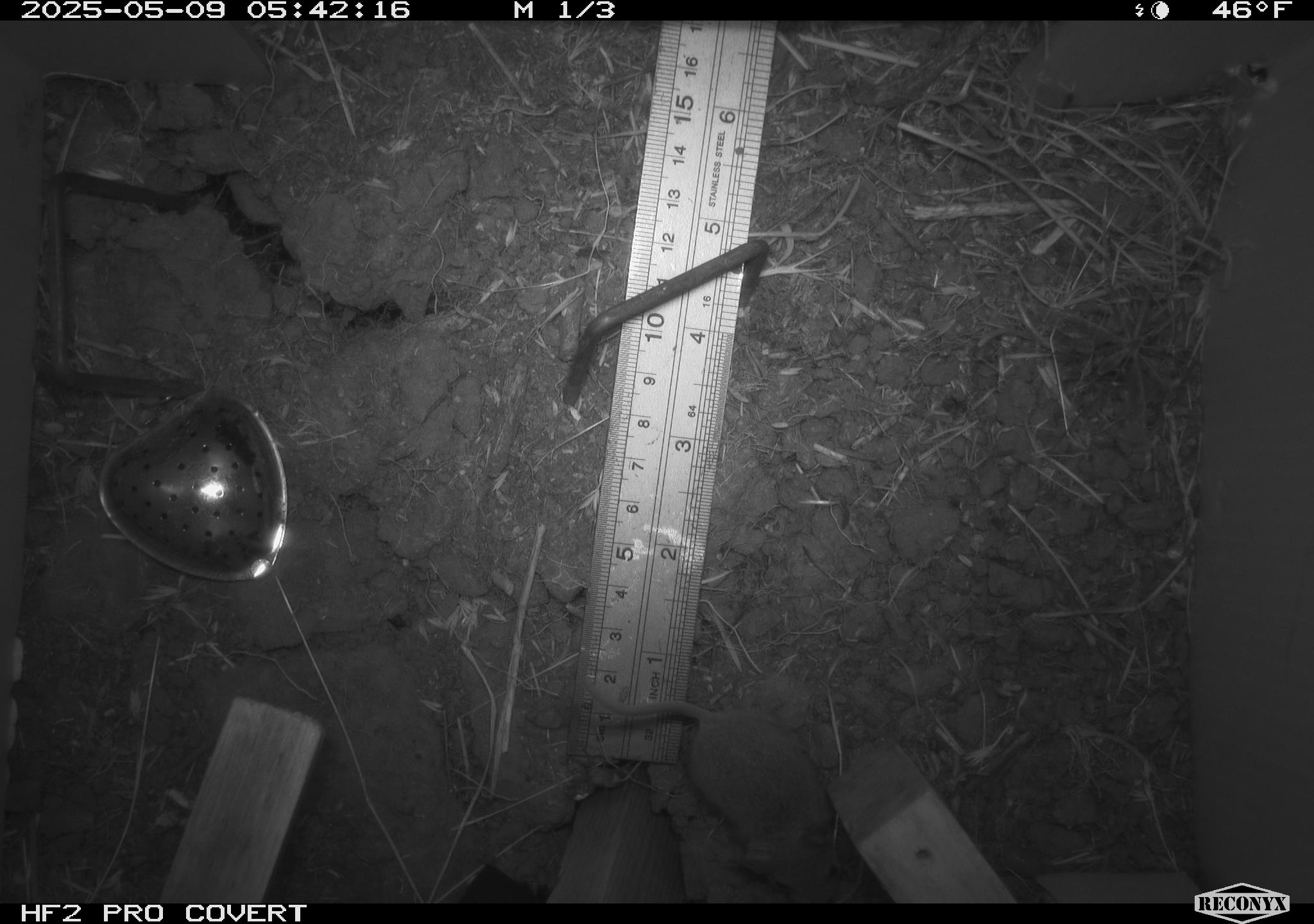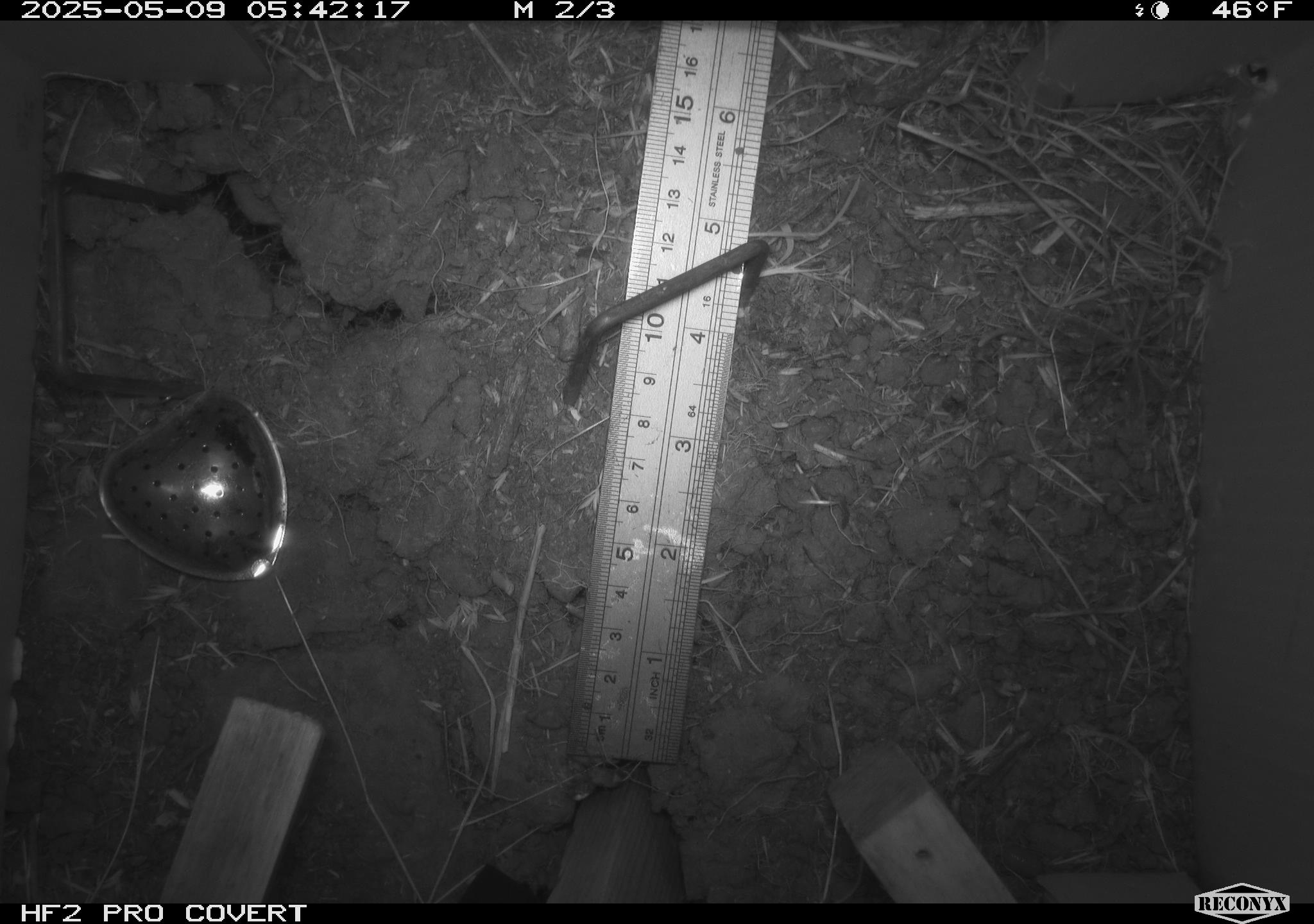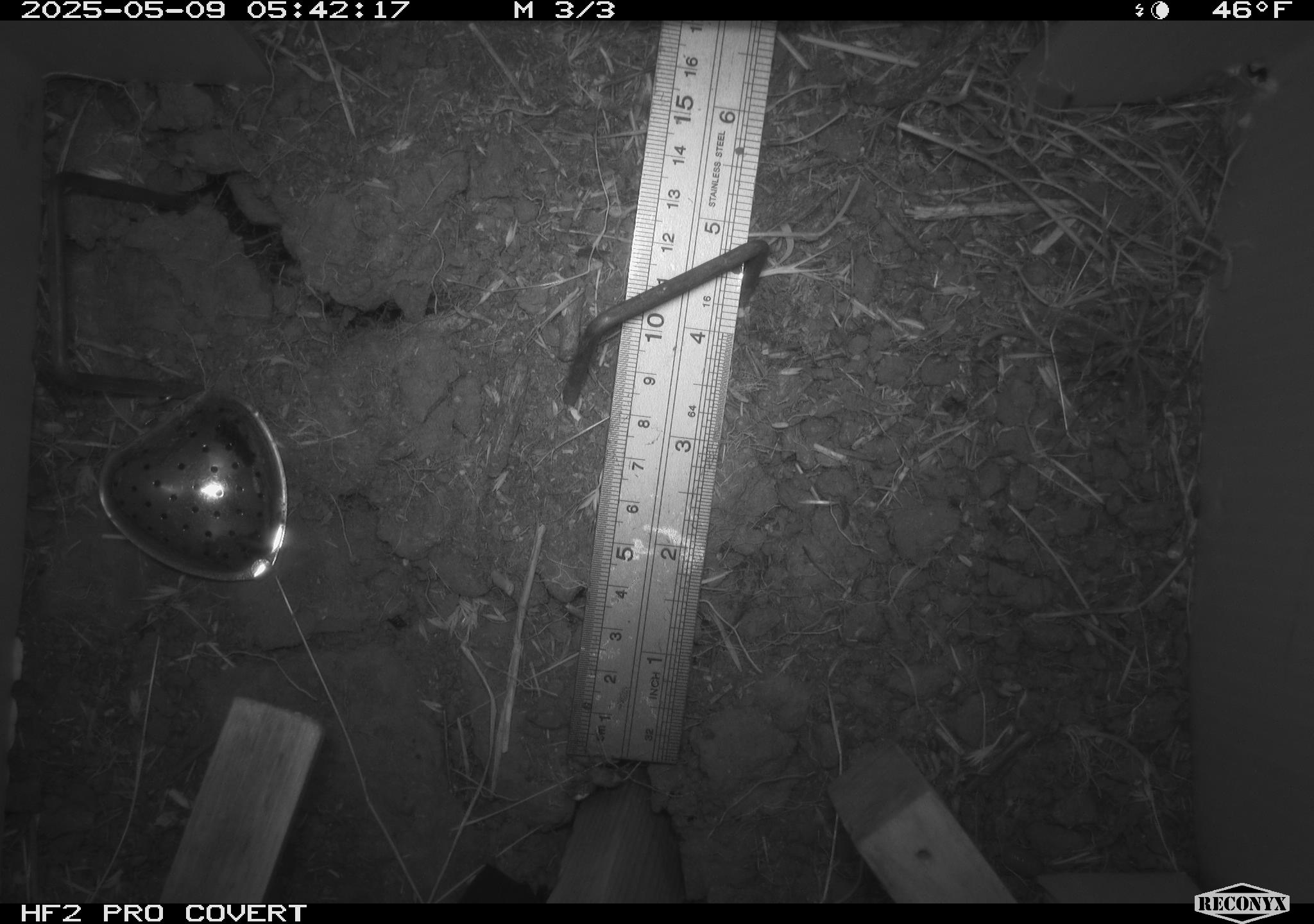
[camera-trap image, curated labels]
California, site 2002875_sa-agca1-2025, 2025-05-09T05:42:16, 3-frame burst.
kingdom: Animalia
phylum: Chordata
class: Mammalia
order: Rodentia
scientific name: Rodentia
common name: mouse species